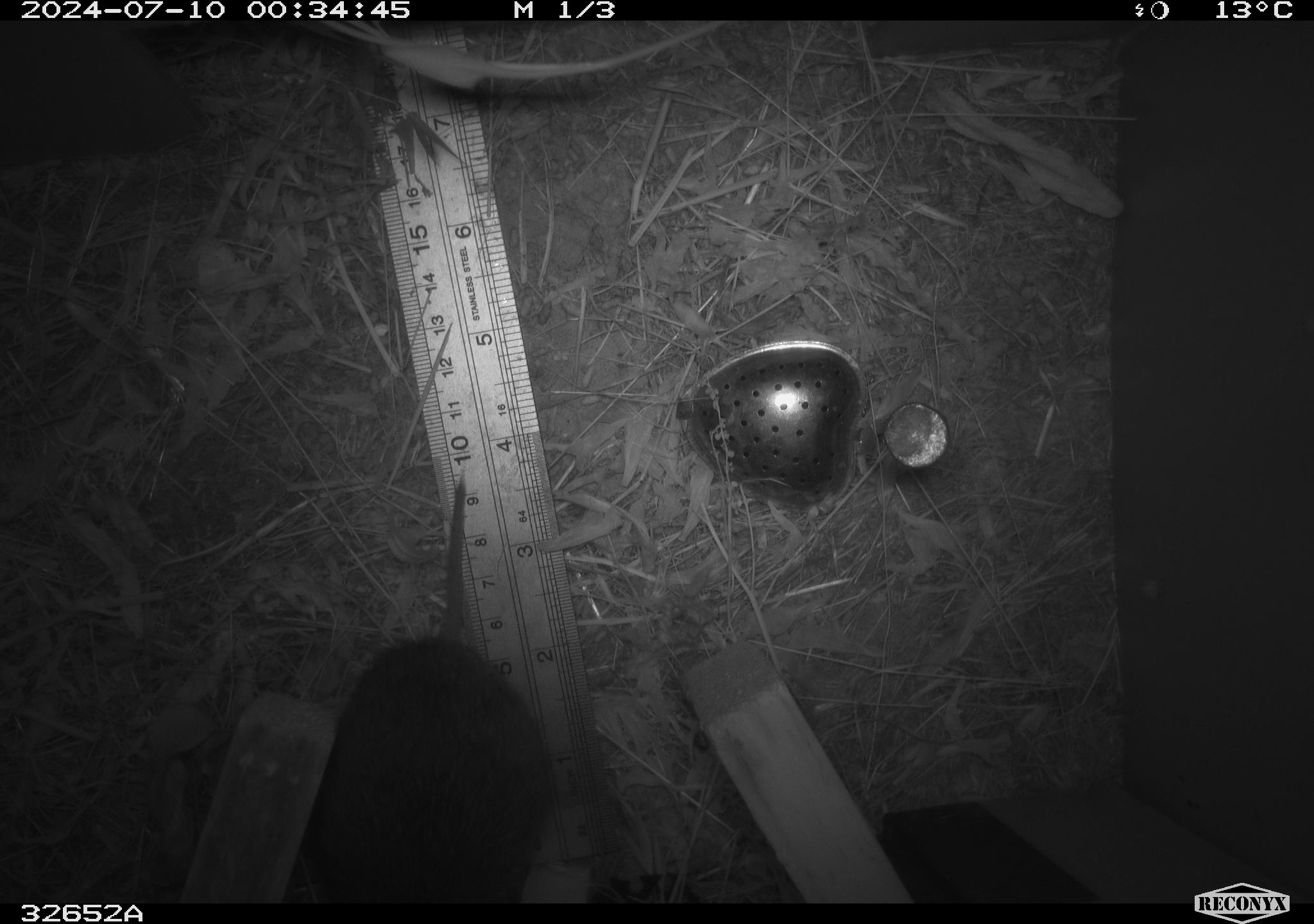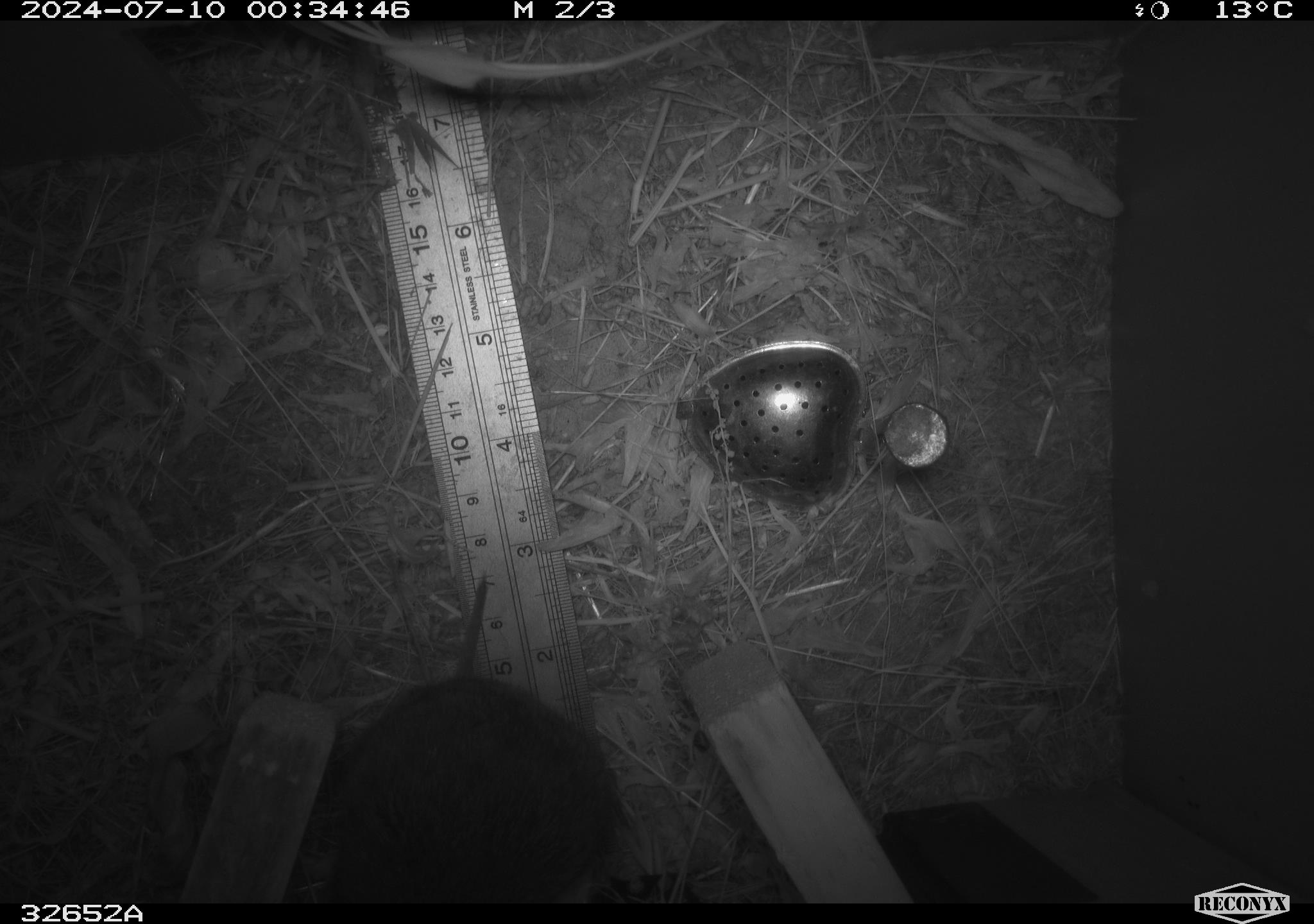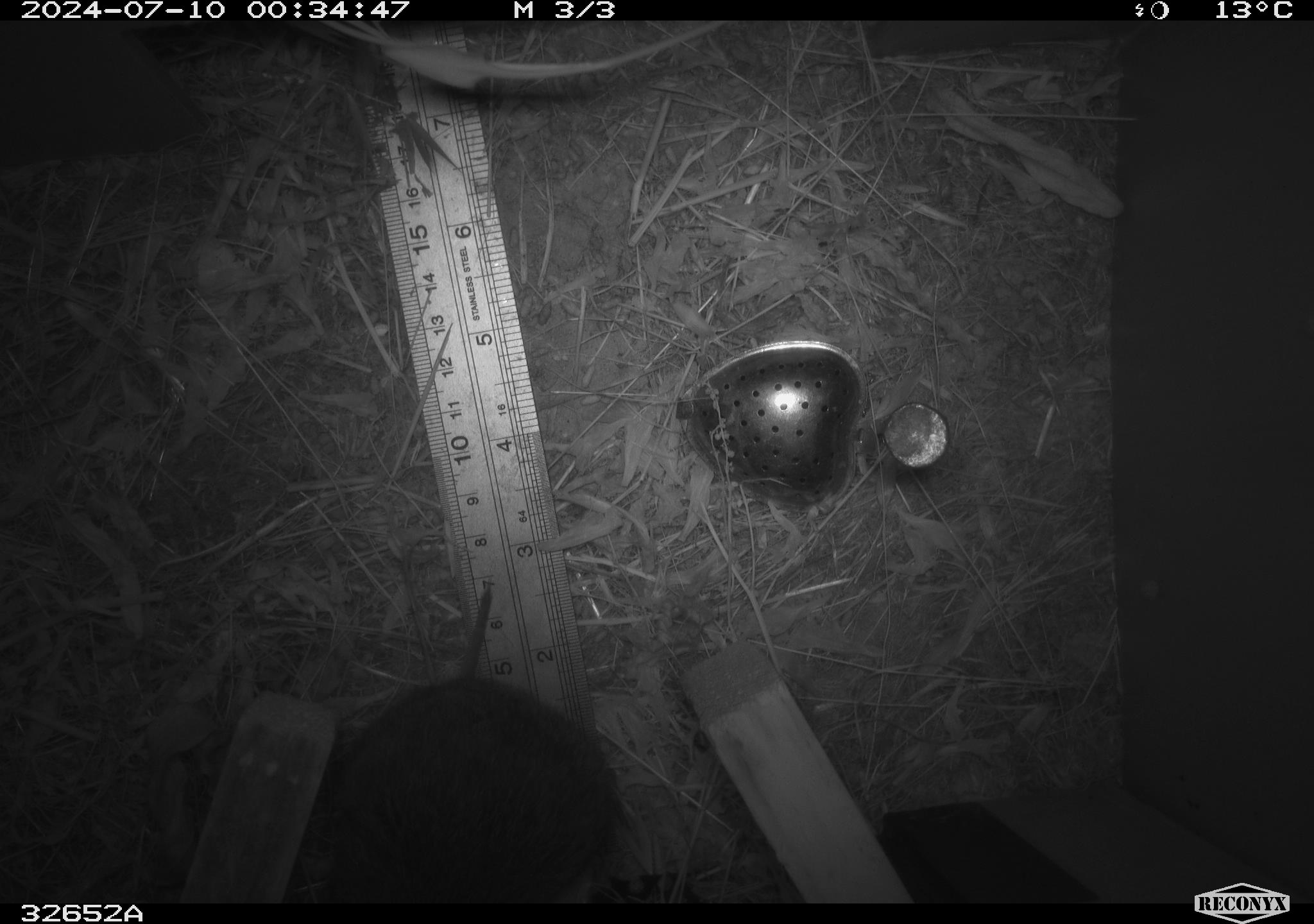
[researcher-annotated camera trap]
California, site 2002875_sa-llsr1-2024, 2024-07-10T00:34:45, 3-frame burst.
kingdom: Animalia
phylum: Chordata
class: Mammalia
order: Rodentia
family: Cricetidae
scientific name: Arvicolinae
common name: voles, lemmings, and muskrats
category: arvicolinae subfamily